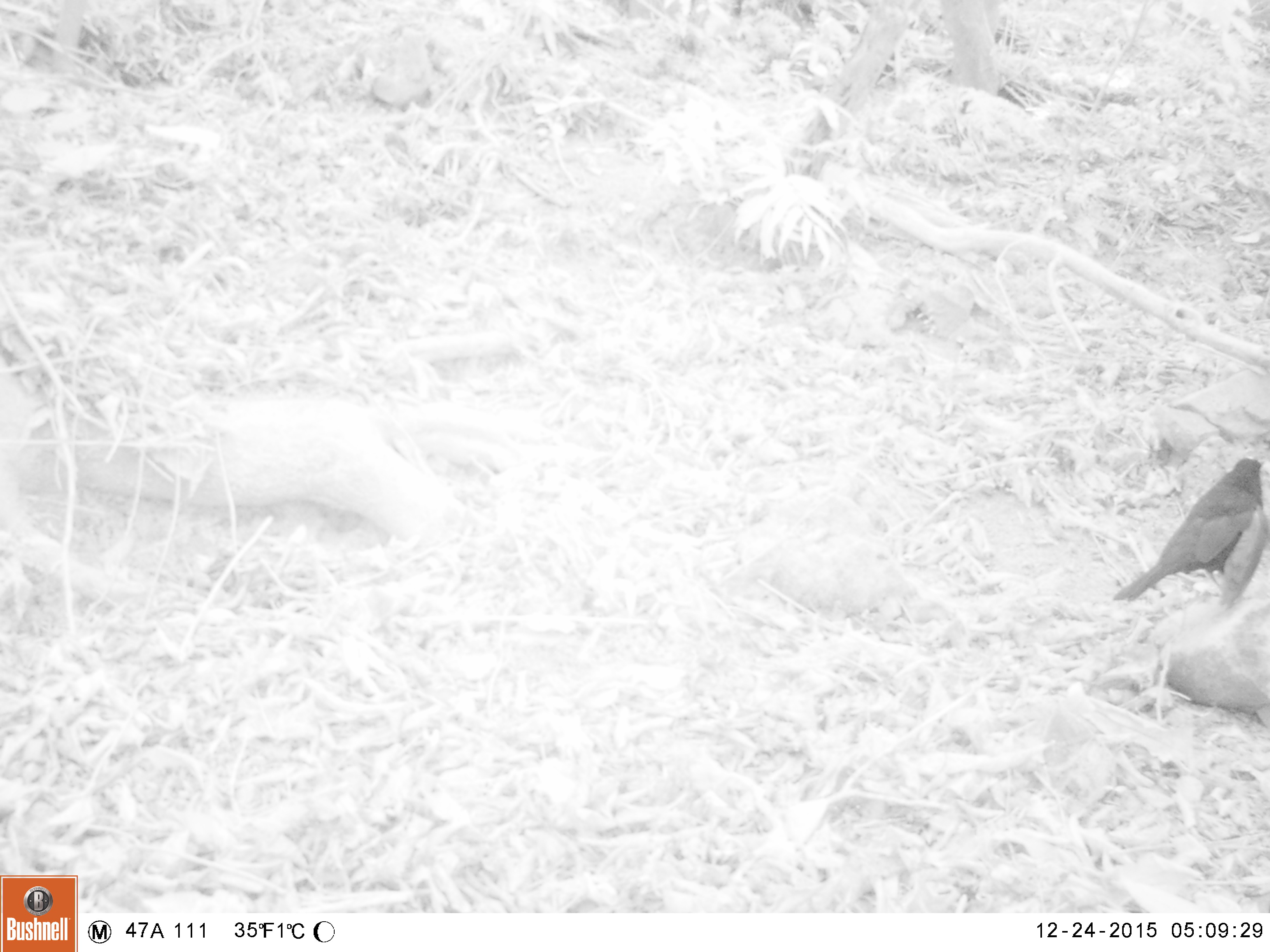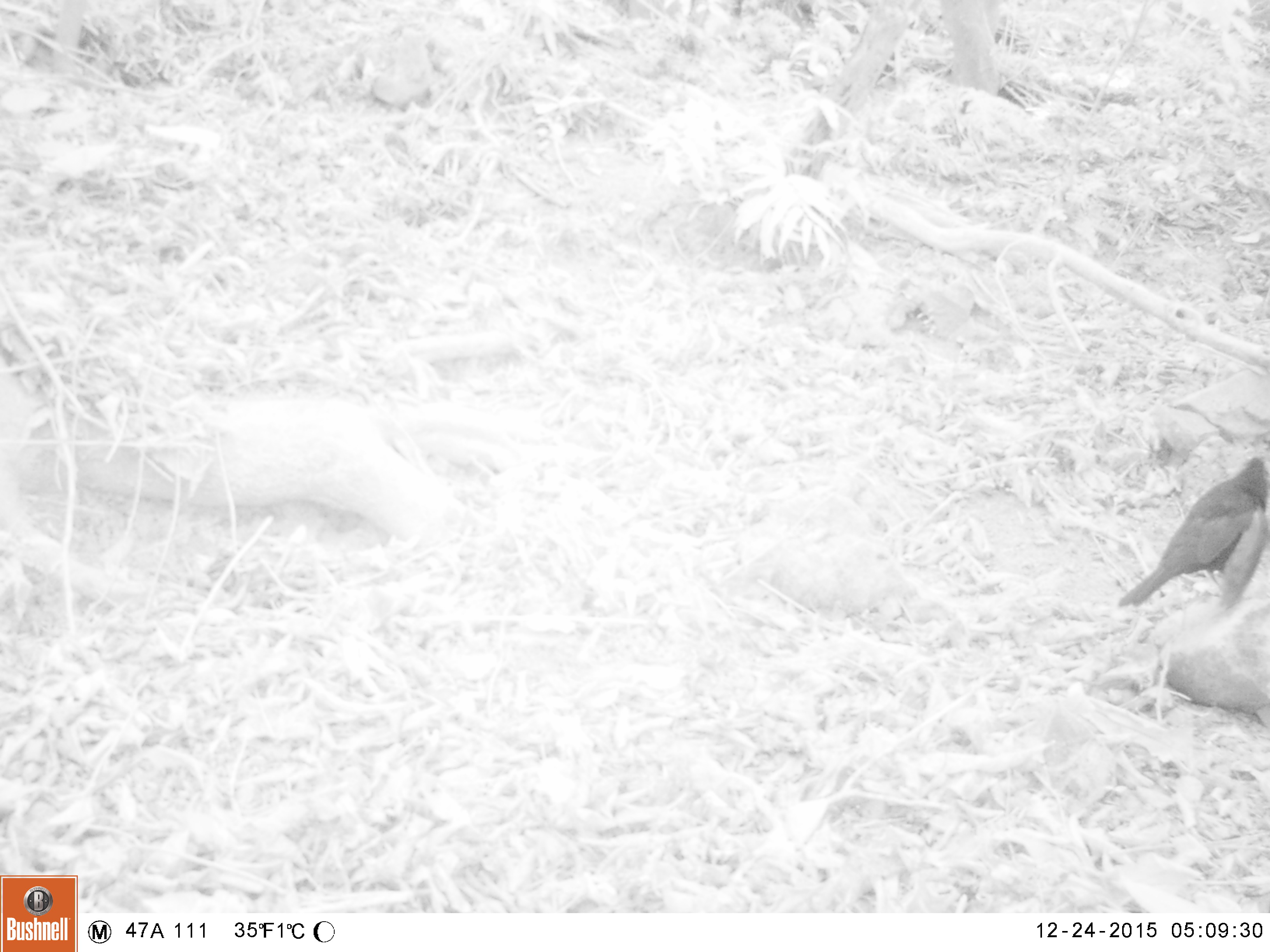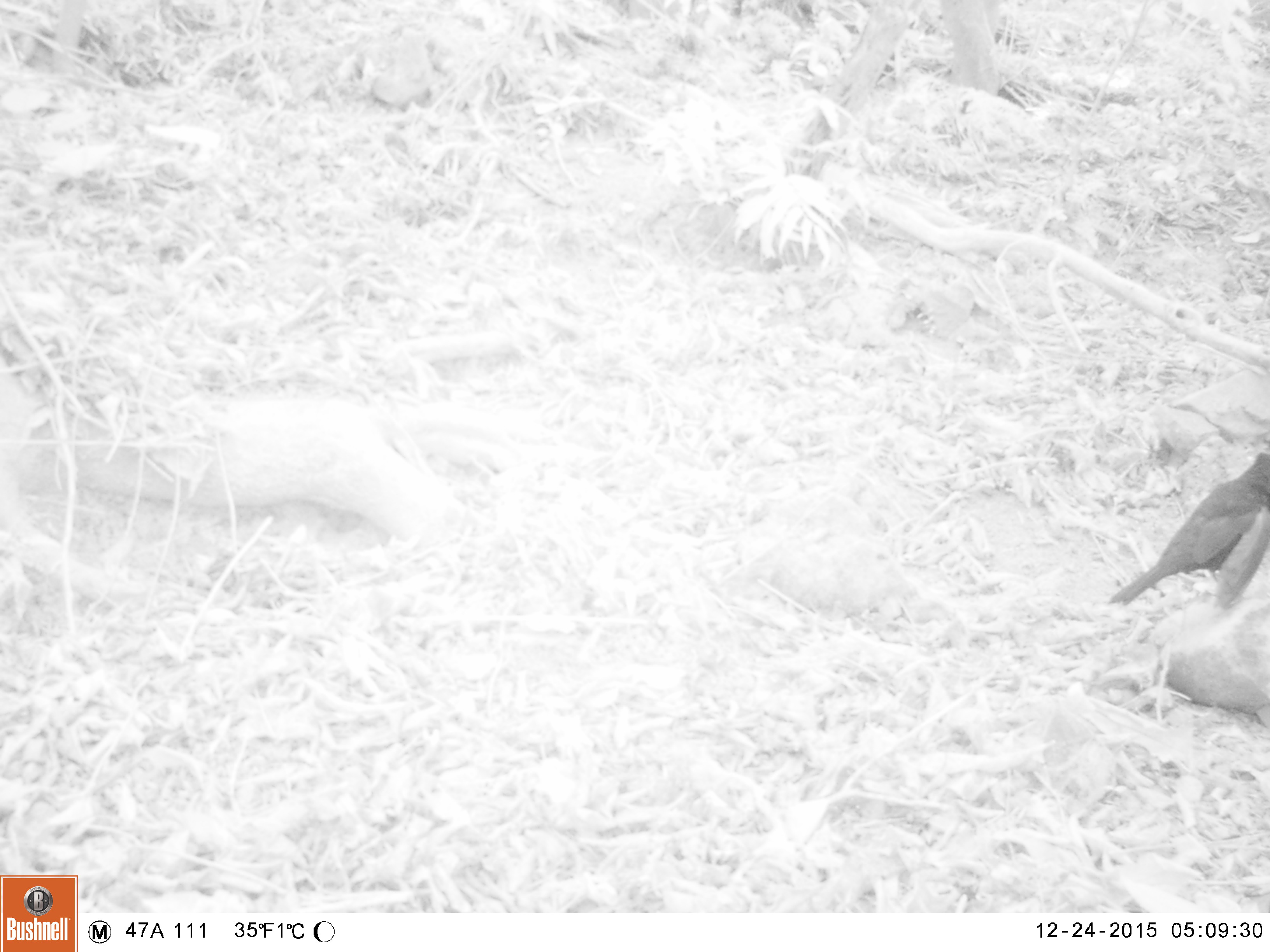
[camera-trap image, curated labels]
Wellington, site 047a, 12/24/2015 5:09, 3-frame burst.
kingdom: Animalia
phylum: Chordata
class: Aves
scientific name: Aves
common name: bird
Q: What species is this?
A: Bird (Aves).